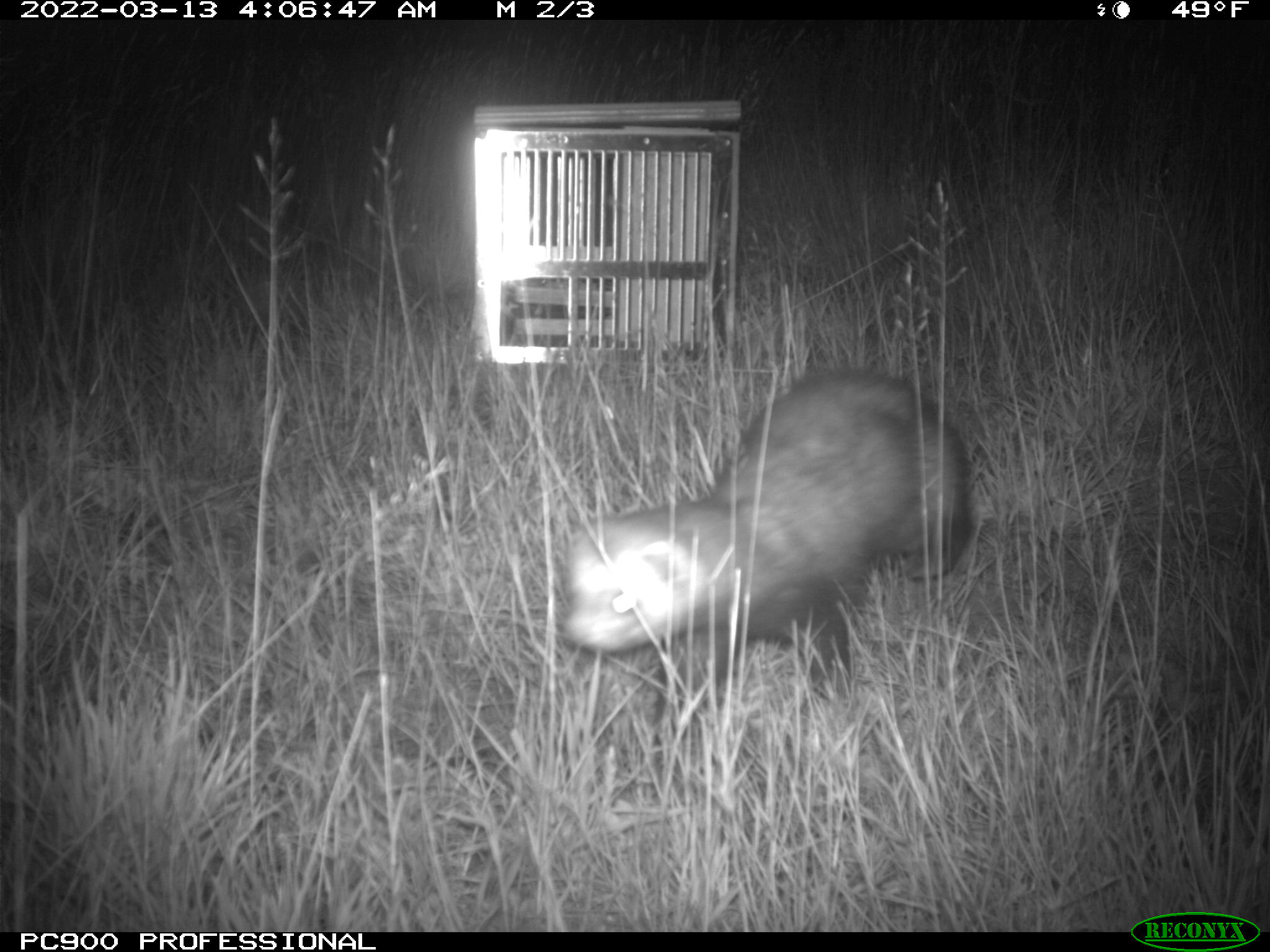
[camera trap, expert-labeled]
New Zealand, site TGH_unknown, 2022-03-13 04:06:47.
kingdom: Animalia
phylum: Chordata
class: Mammalia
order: Carnivora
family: Mustelidae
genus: Mustela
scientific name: Mustela furo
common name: ferret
Ferret (Mustela furo).